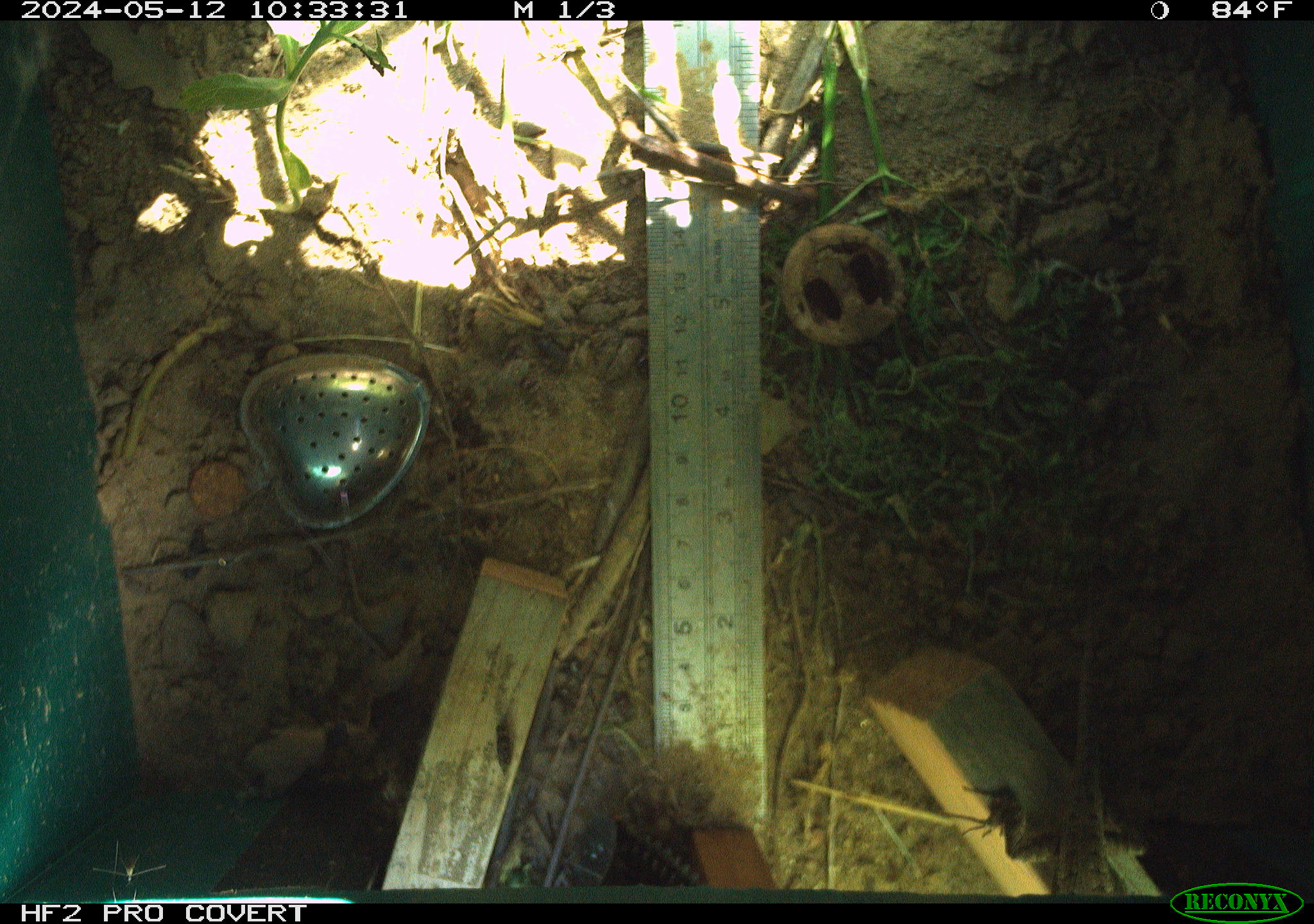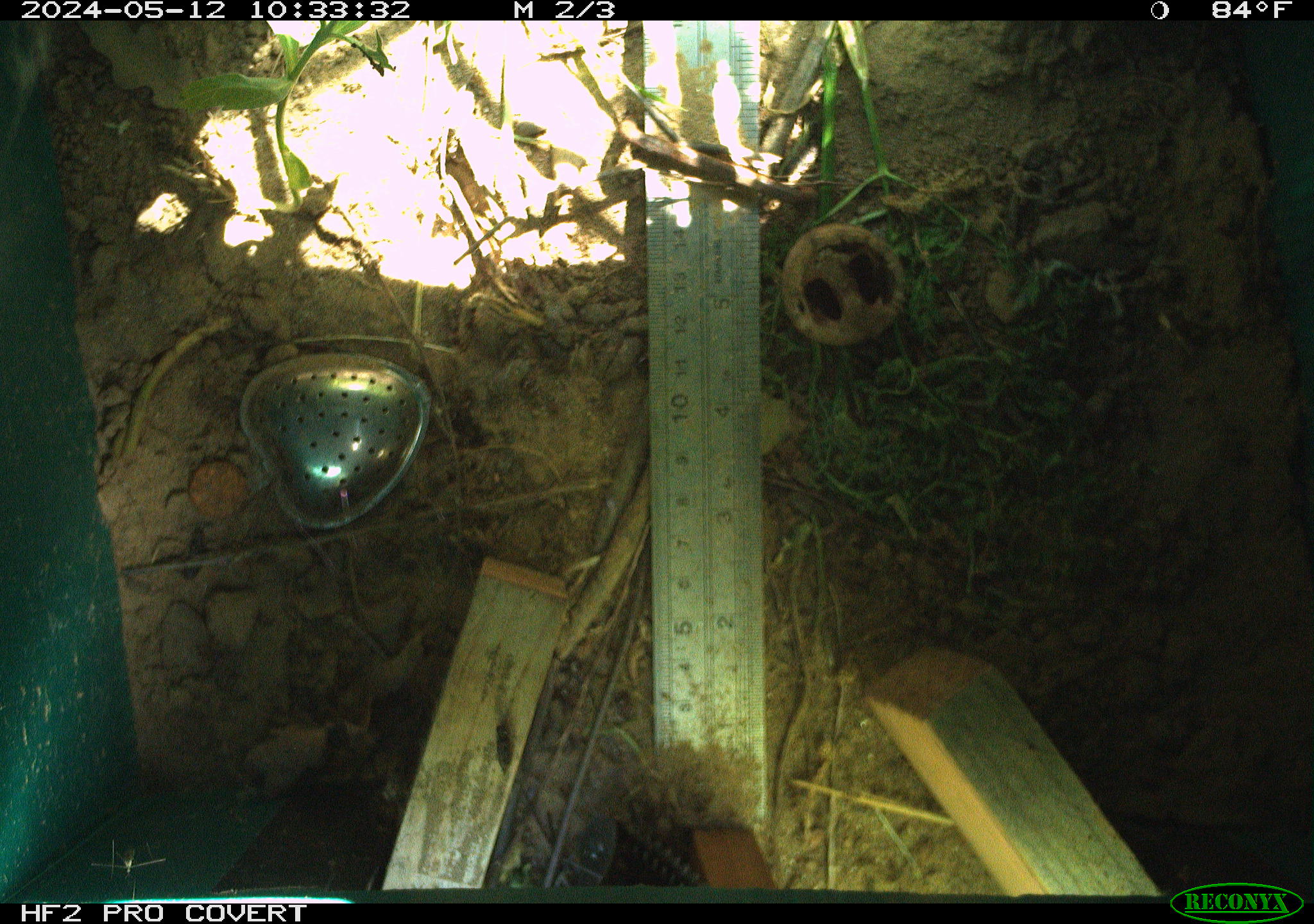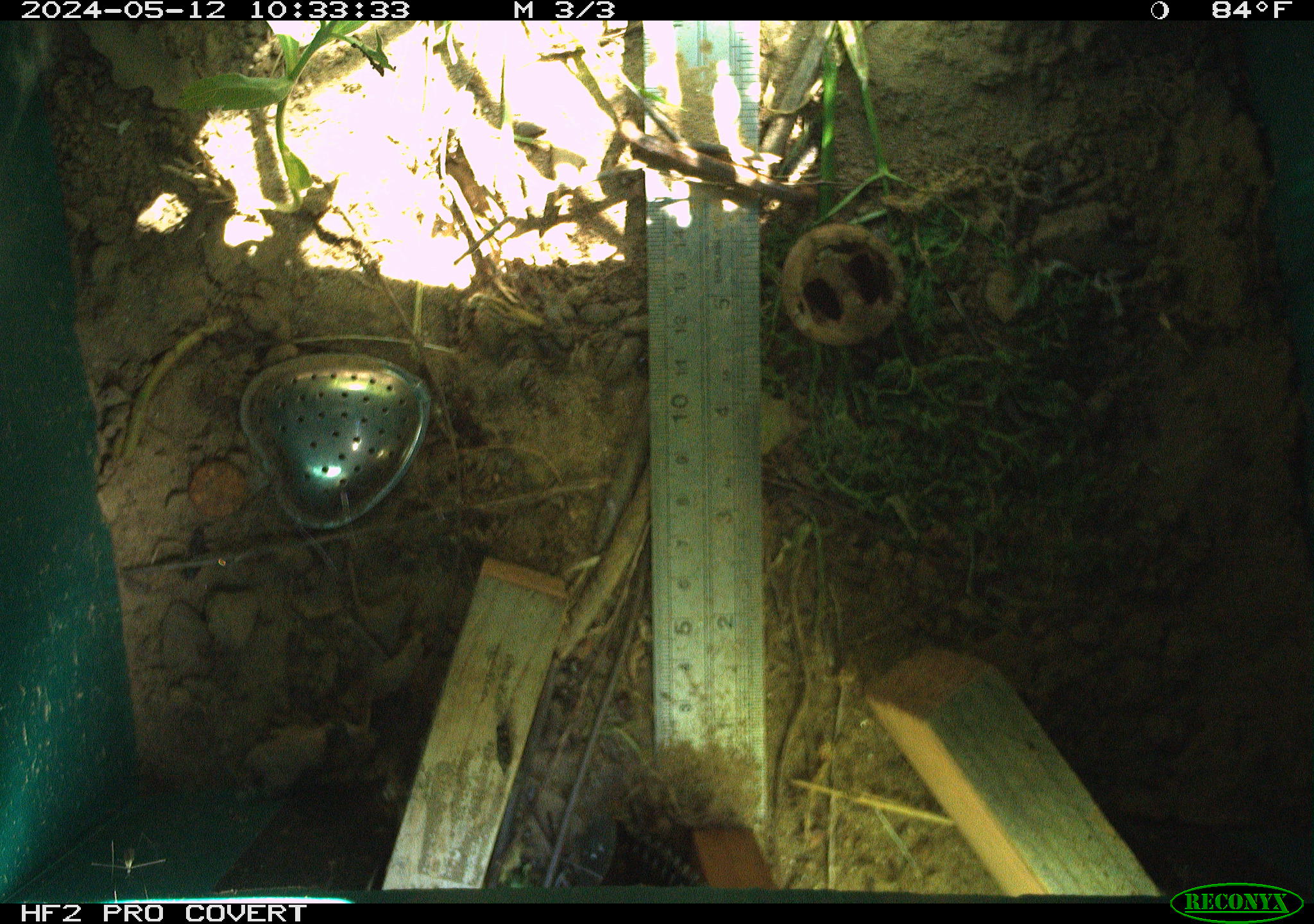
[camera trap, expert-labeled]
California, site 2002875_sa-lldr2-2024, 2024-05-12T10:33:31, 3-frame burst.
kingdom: Animalia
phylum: Chordata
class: Reptilia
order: Squamata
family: Phrynosomatidae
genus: Sceloporus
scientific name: Sceloporus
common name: spiny lizards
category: sceloporus species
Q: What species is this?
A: Sceloporus species (spiny lizards) (Sceloporus).